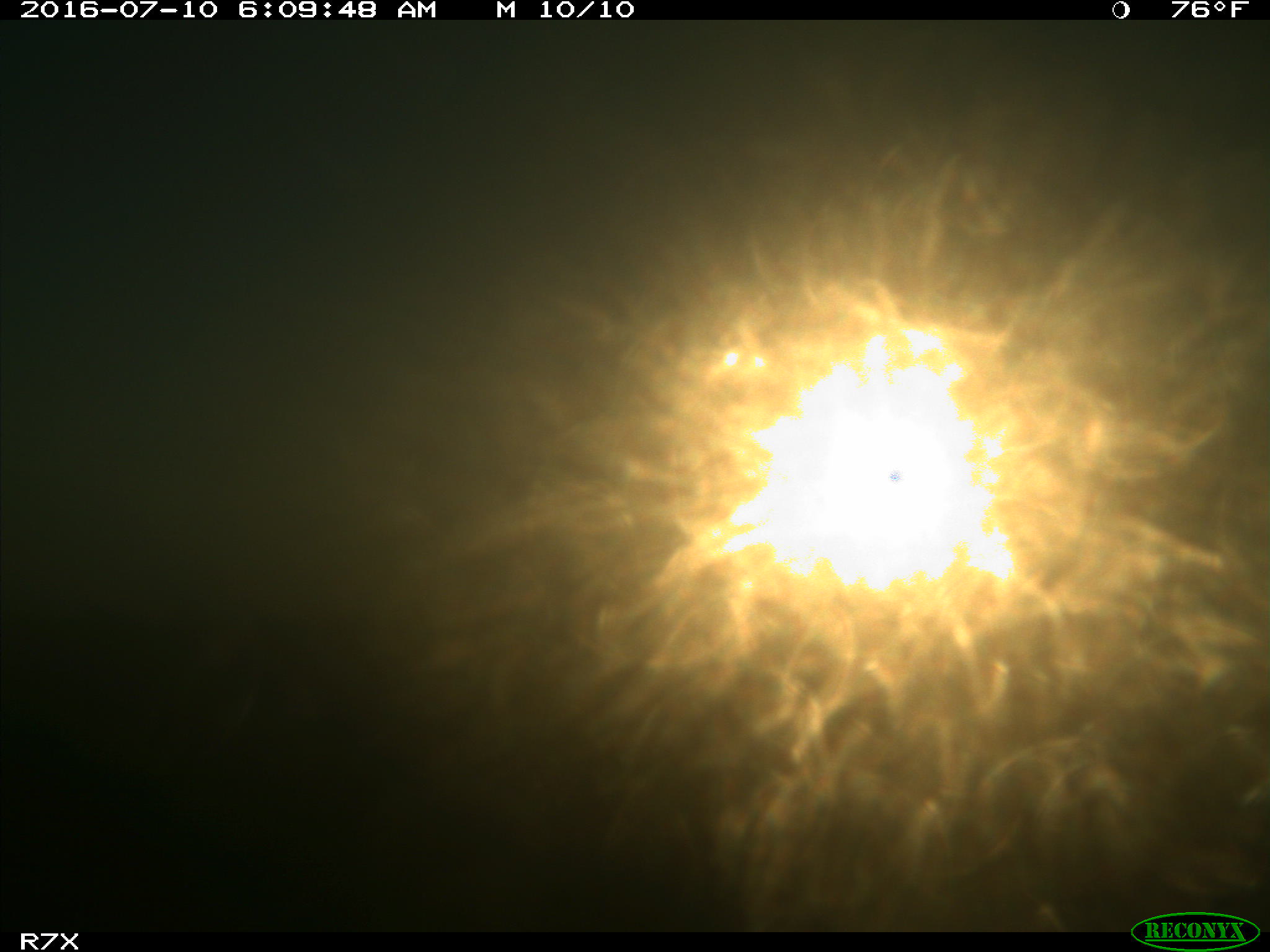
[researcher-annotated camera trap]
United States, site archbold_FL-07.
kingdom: Animalia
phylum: Chordata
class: Mammalia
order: Artiodactyla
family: Bovidae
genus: Bos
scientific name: Bos taurus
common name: domestic cow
Bos taurus (domestic cow).